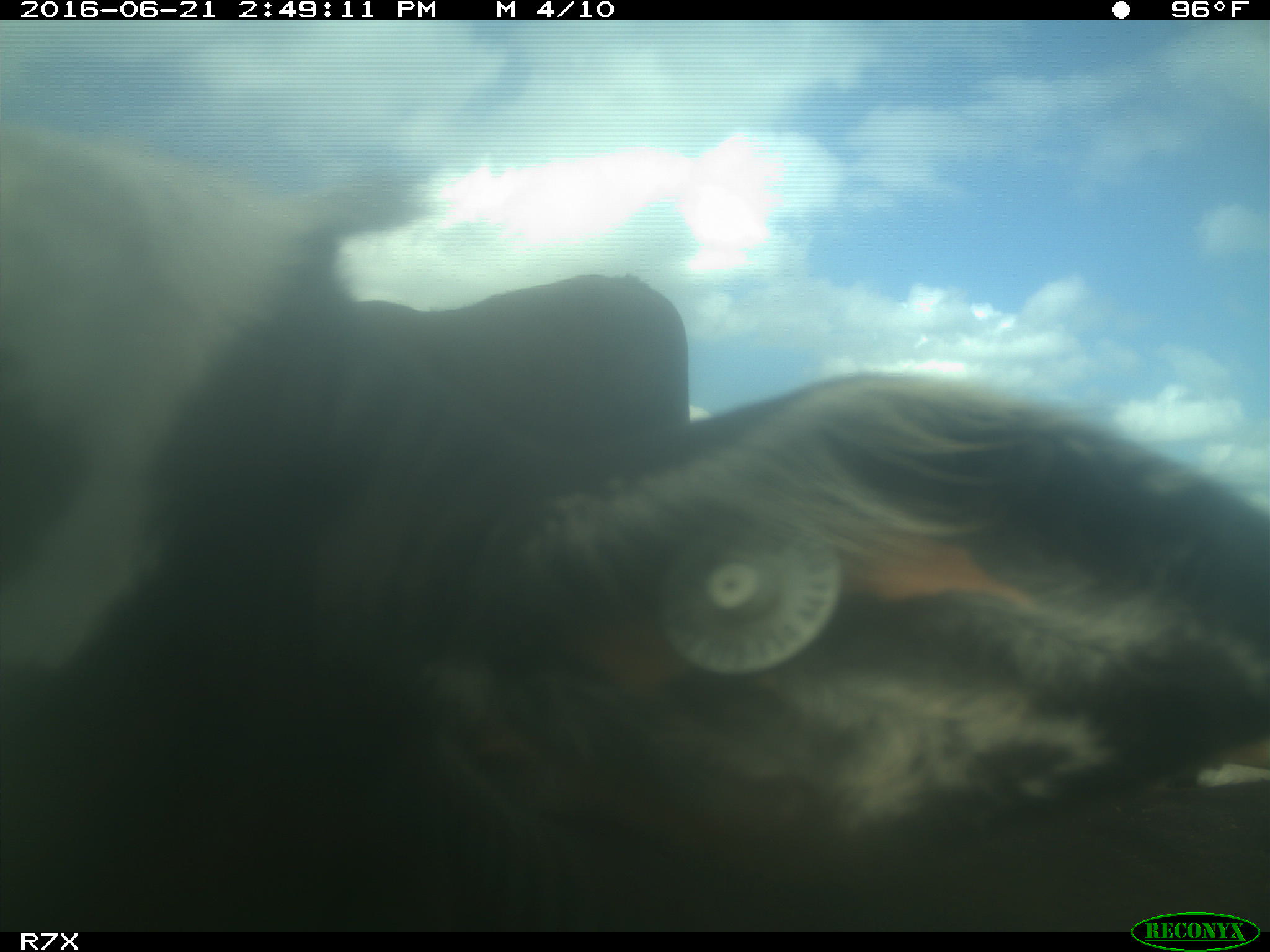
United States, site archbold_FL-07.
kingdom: Animalia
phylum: Chordata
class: Mammalia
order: Artiodactyla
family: Bovidae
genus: Bos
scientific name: Bos taurus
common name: domestic cow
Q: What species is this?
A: Bos taurus (domestic cow).